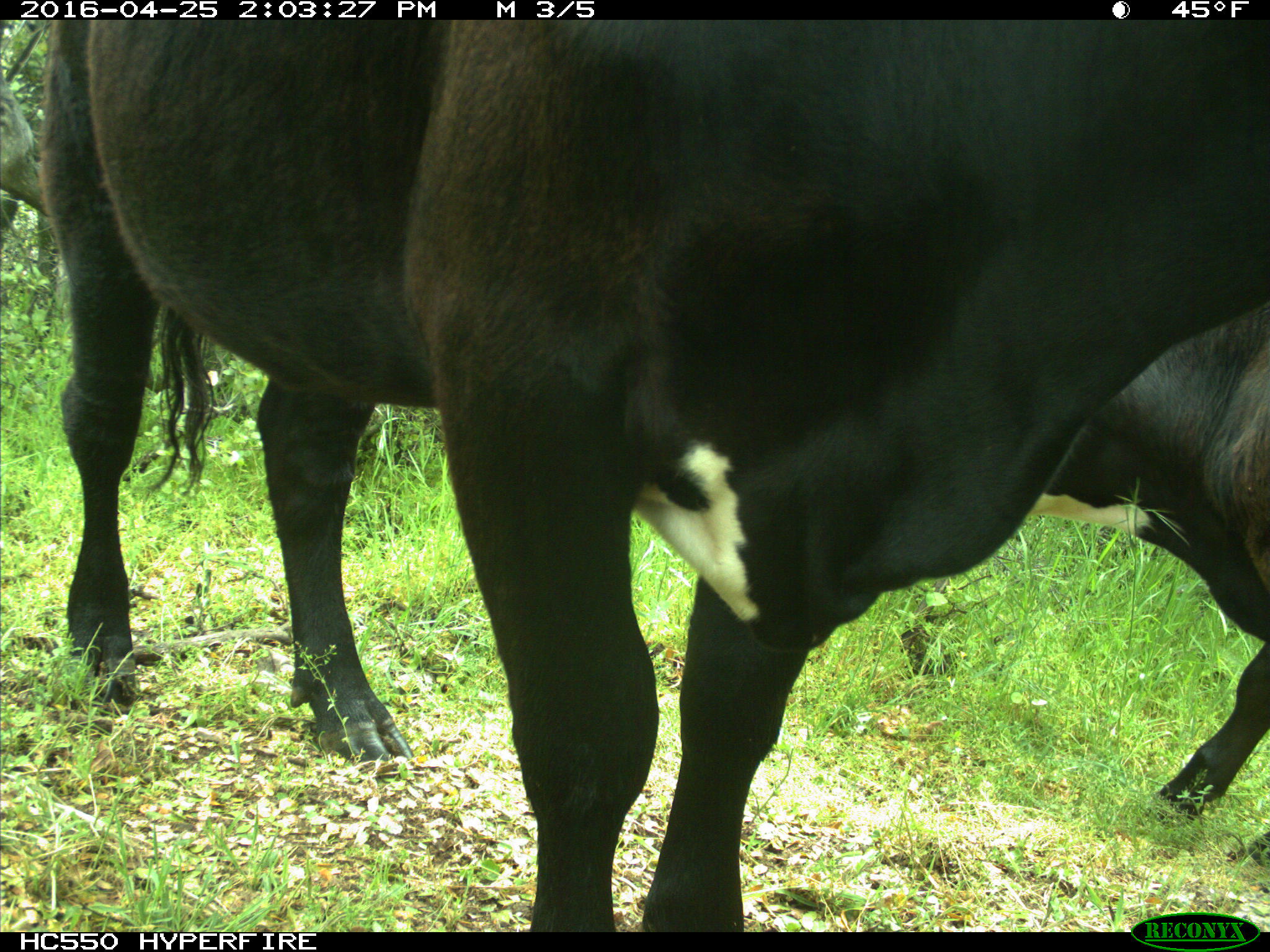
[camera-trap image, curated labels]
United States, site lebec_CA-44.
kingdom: Animalia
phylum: Chordata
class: Mammalia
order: Artiodactyla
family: Bovidae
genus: Bos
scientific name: Bos taurus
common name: domestic cow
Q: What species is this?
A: Bos taurus (domestic cow).